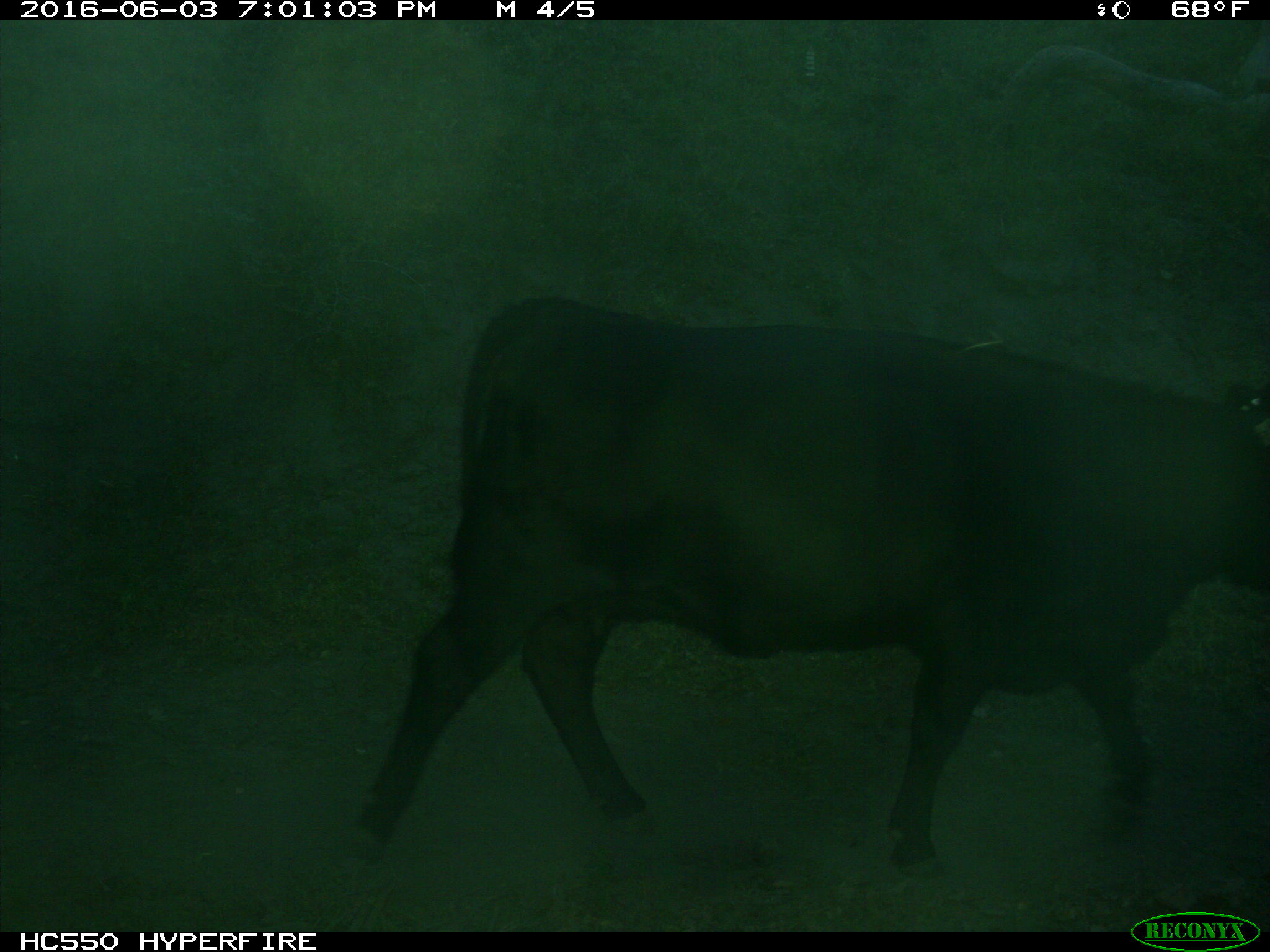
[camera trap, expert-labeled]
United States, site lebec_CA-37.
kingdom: Animalia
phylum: Chordata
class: Mammalia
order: Artiodactyla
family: Bovidae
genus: Bos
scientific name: Bos taurus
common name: domestic cow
Bos taurus (domestic cow).